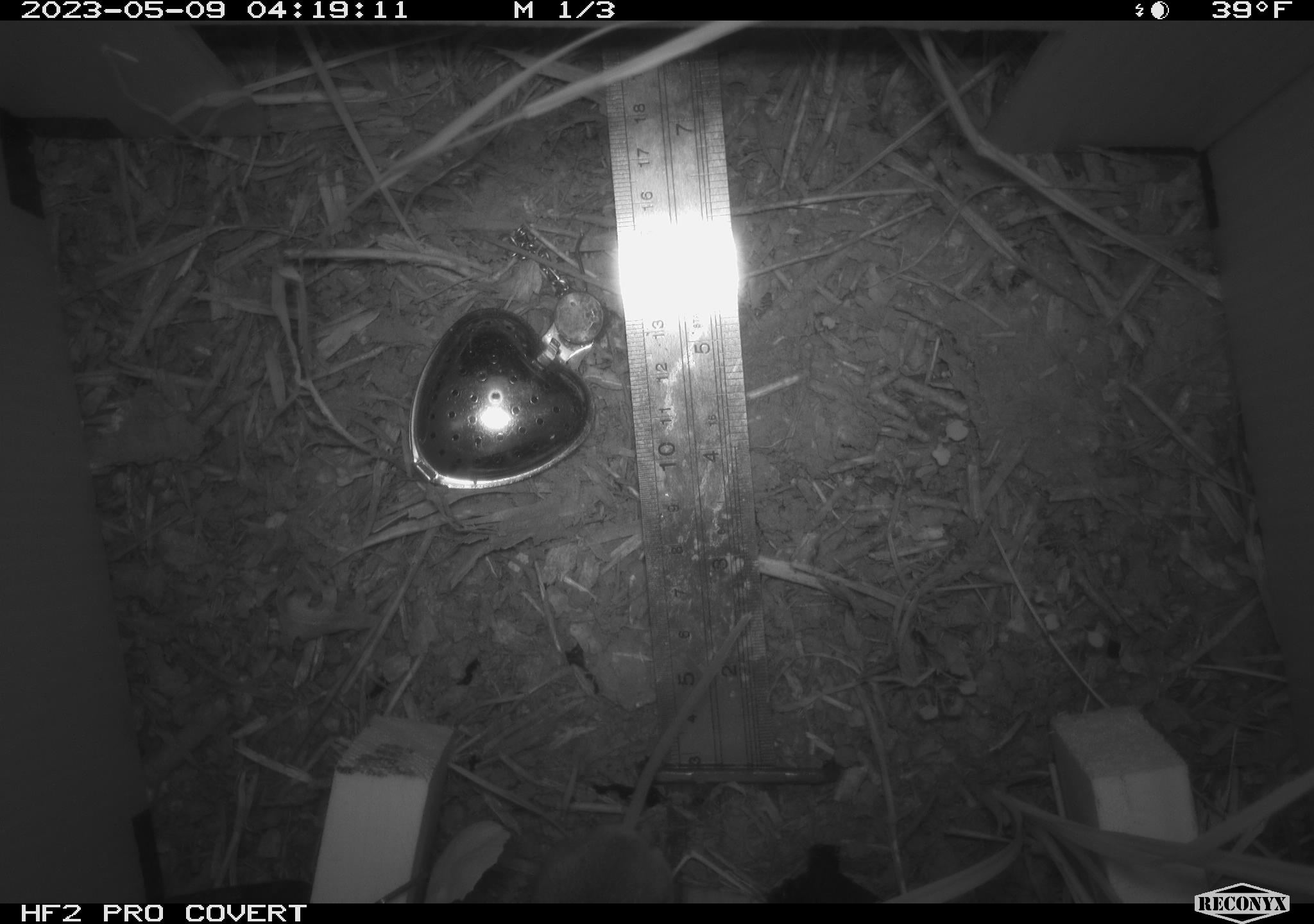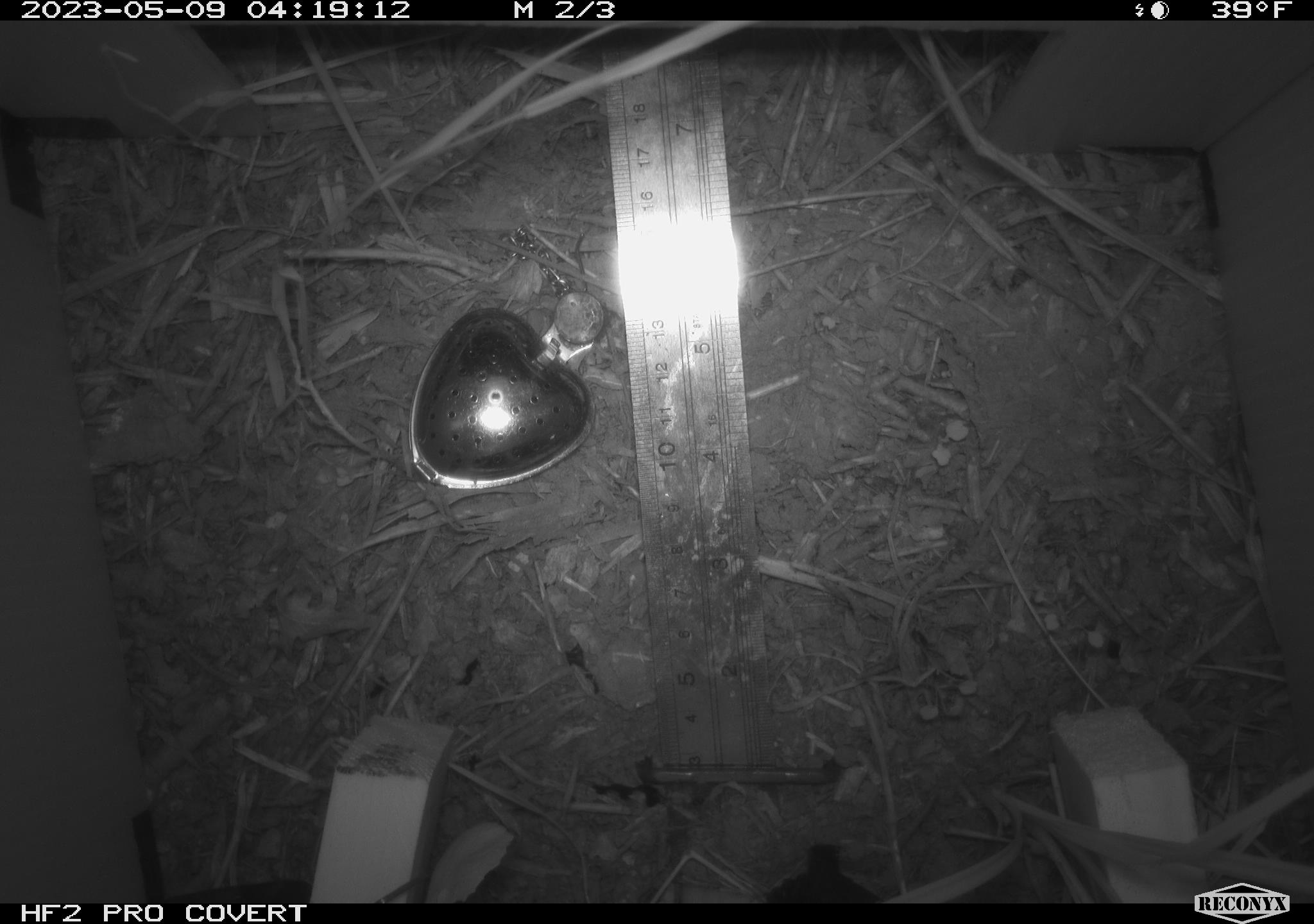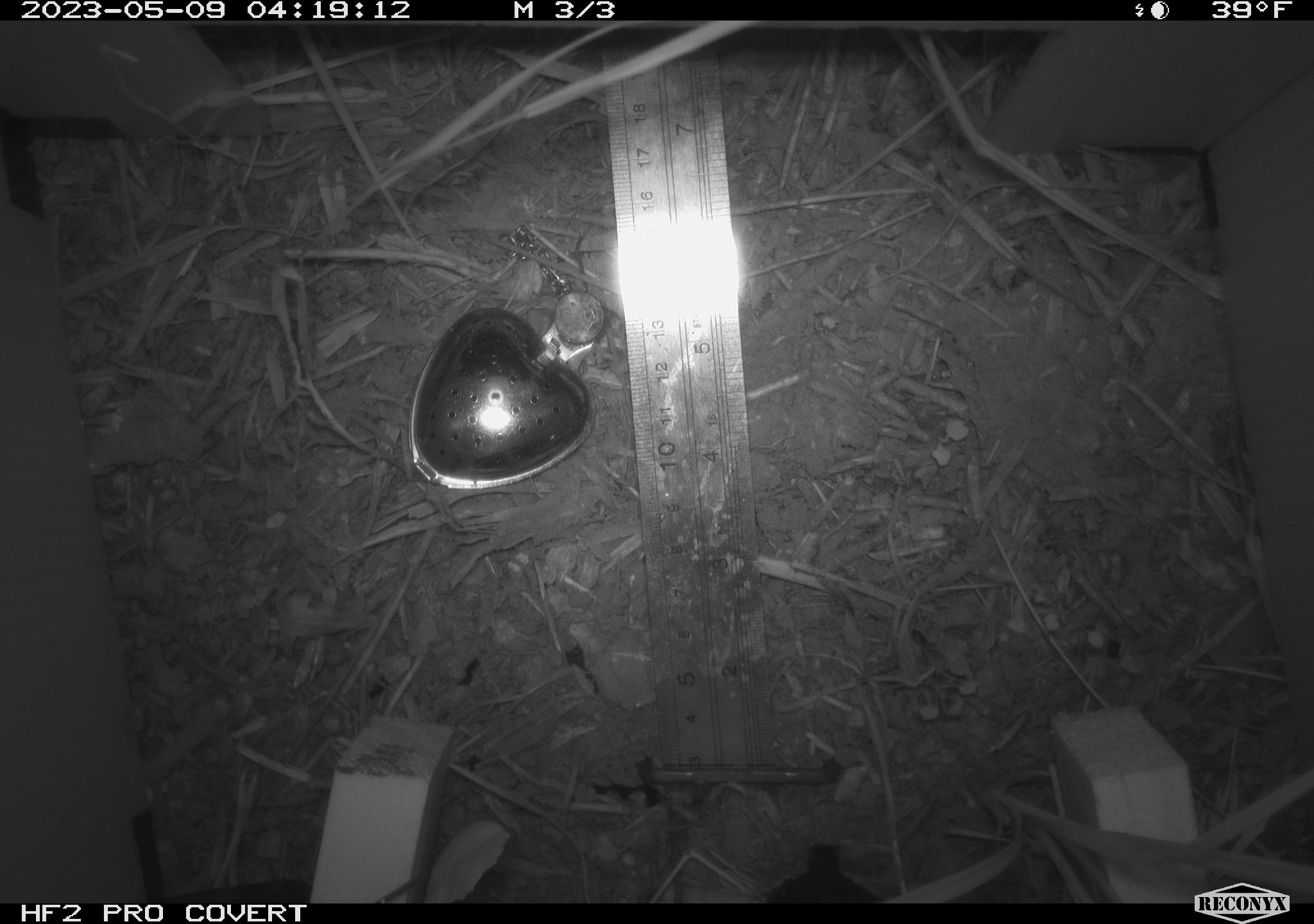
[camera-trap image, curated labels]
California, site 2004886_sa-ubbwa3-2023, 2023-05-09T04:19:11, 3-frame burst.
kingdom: Animalia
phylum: Chordata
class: Mammalia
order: Rodentia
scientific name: Rodentia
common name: rodent